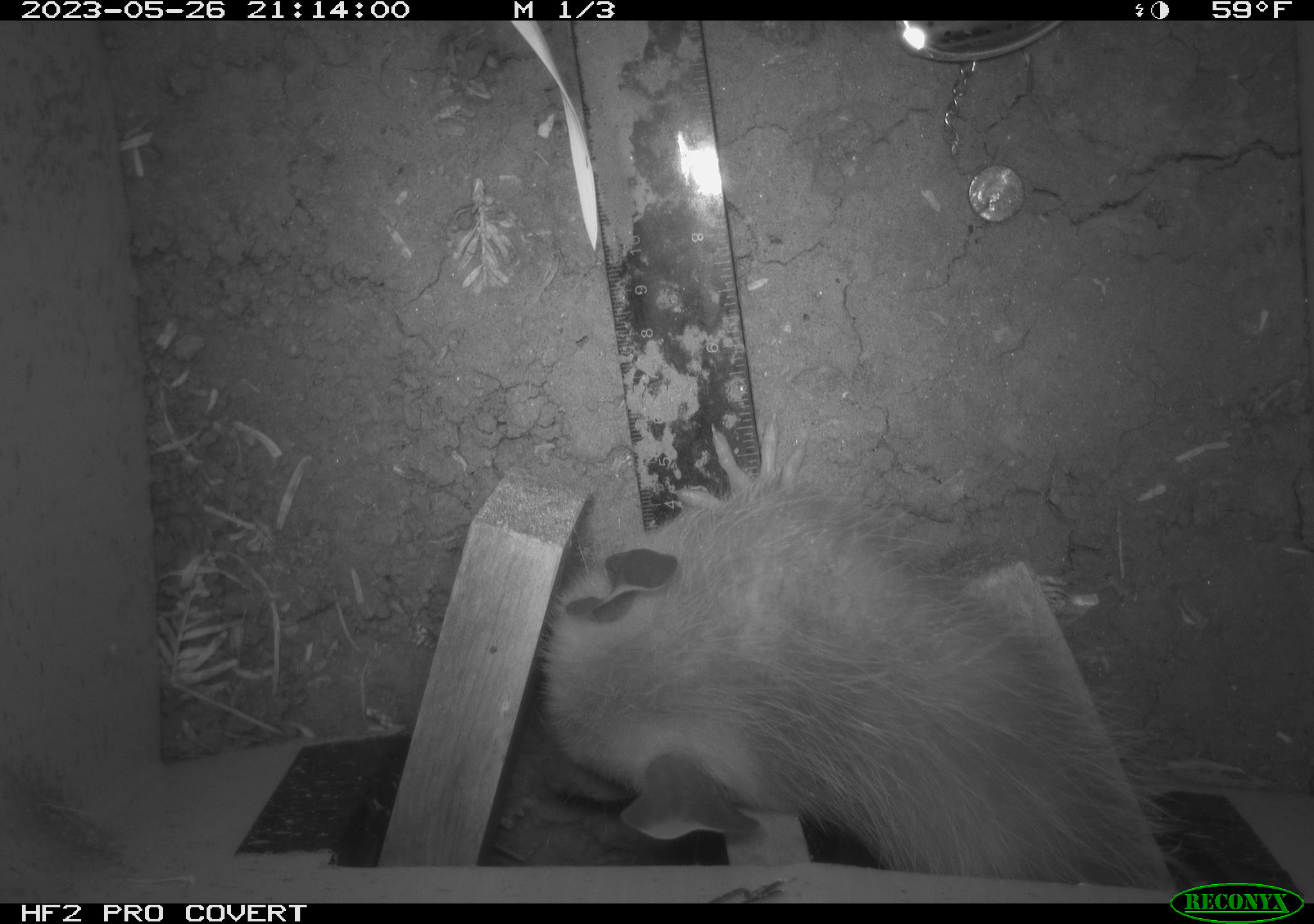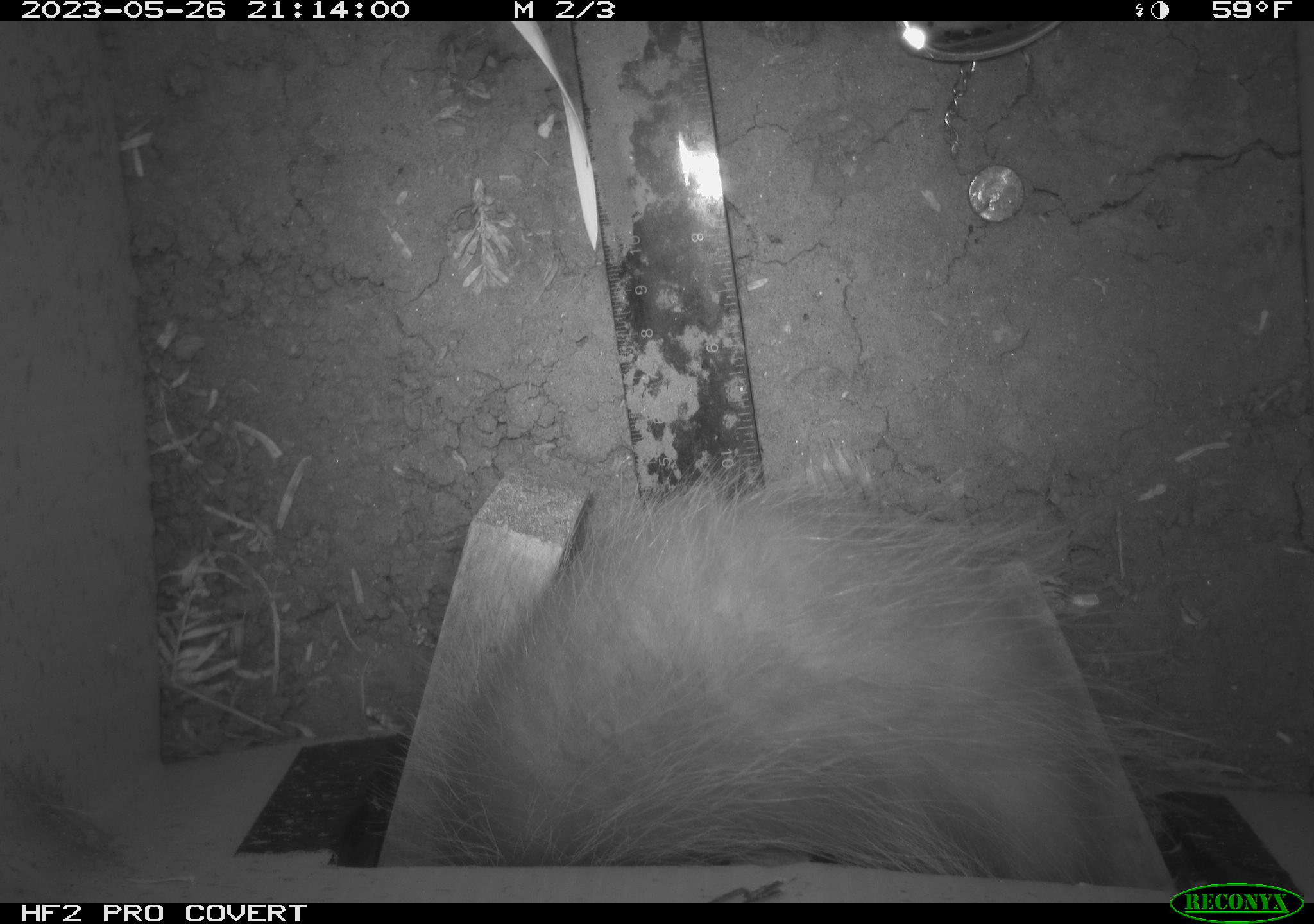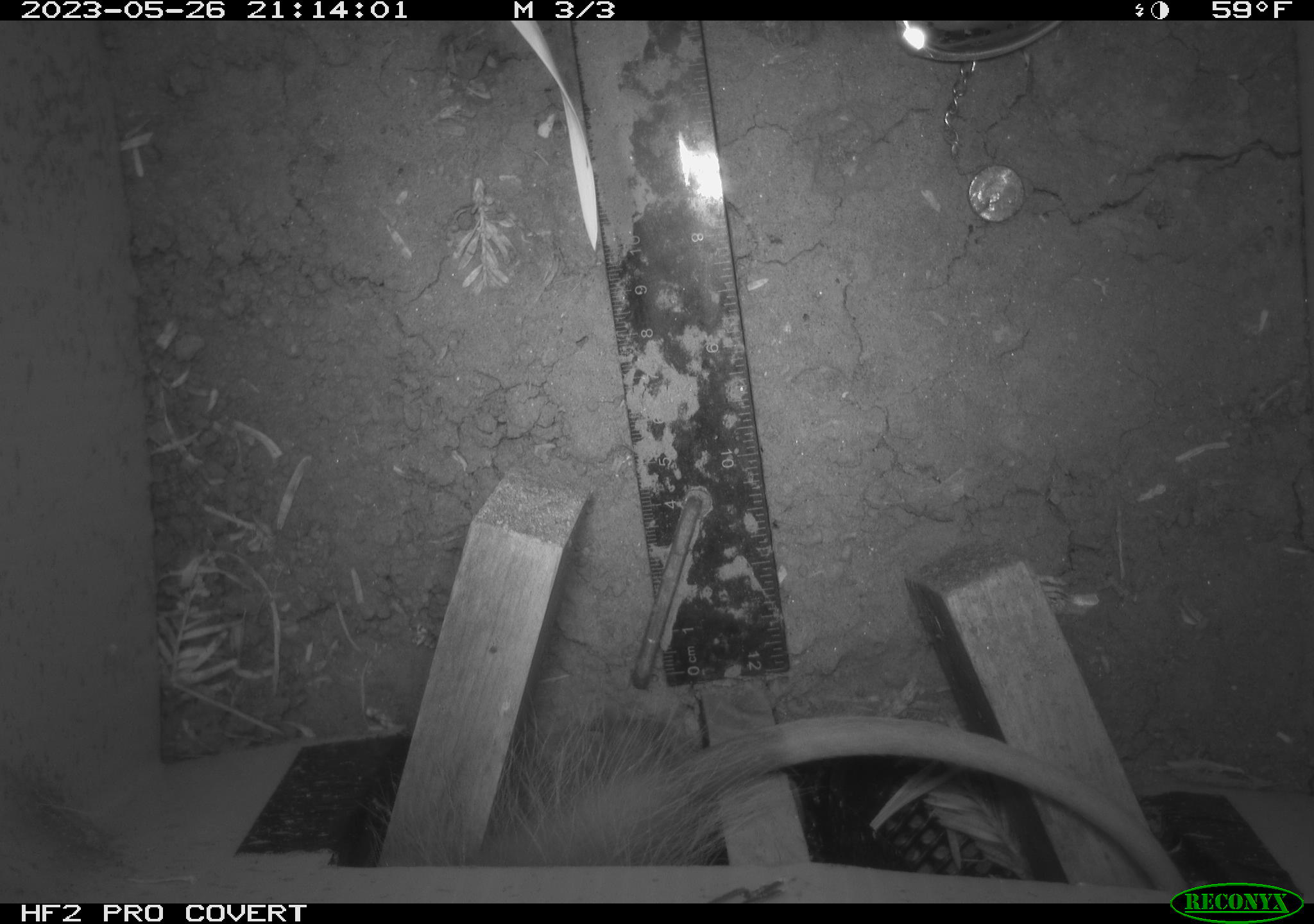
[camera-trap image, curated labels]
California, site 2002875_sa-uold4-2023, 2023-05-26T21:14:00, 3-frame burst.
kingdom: Animalia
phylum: Chordata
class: Mammalia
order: Didelphimorphia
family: Didelphidae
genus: Didelphis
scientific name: Didelphis virginiana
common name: virginia opossum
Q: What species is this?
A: Virginia opossum (Didelphis virginiana).